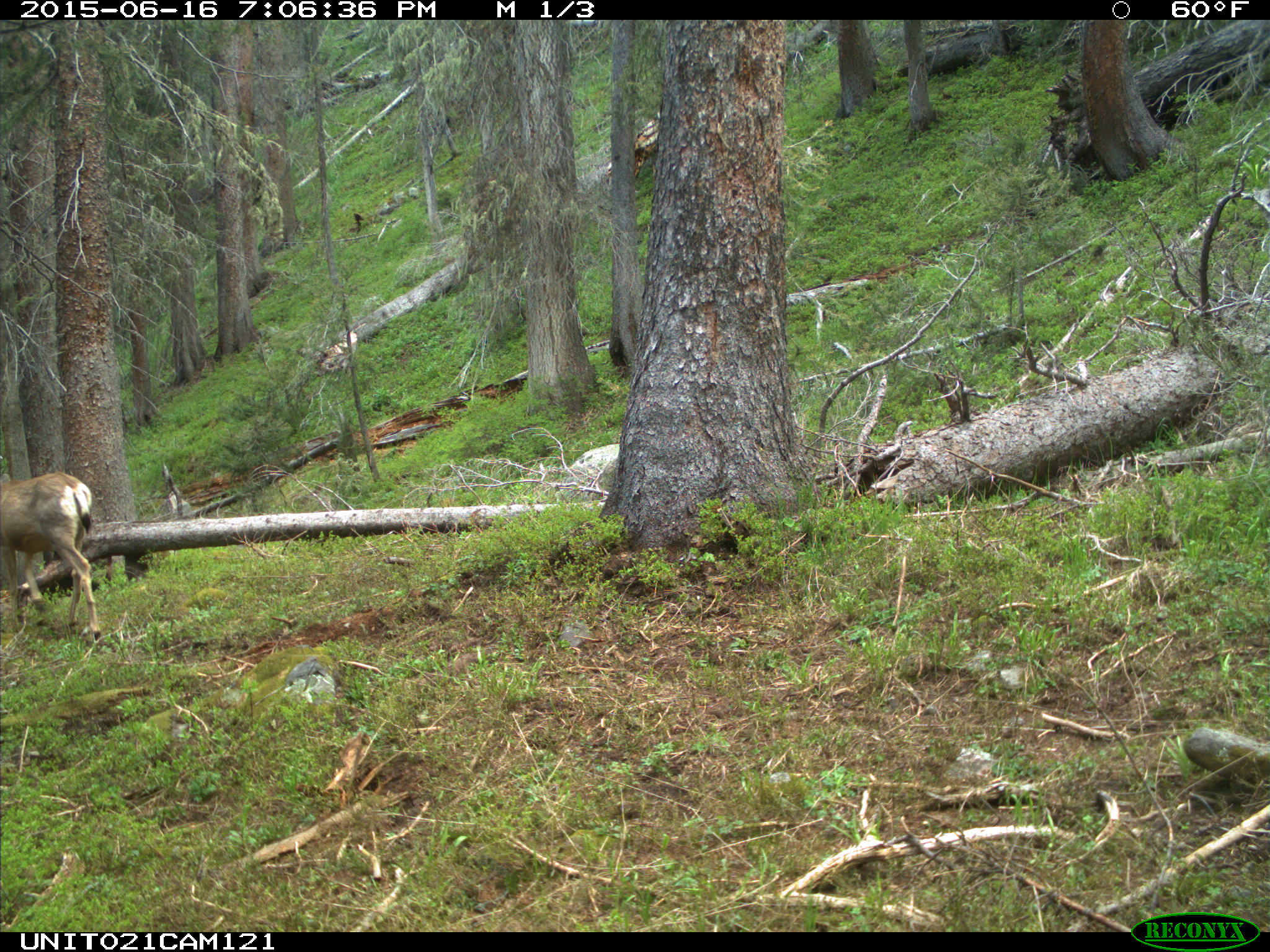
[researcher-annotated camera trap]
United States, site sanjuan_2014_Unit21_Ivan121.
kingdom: Animalia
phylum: Chordata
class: Mammalia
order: Artiodactyla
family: Cervidae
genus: Odocoileus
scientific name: Odocoileus hemionus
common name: mule deer